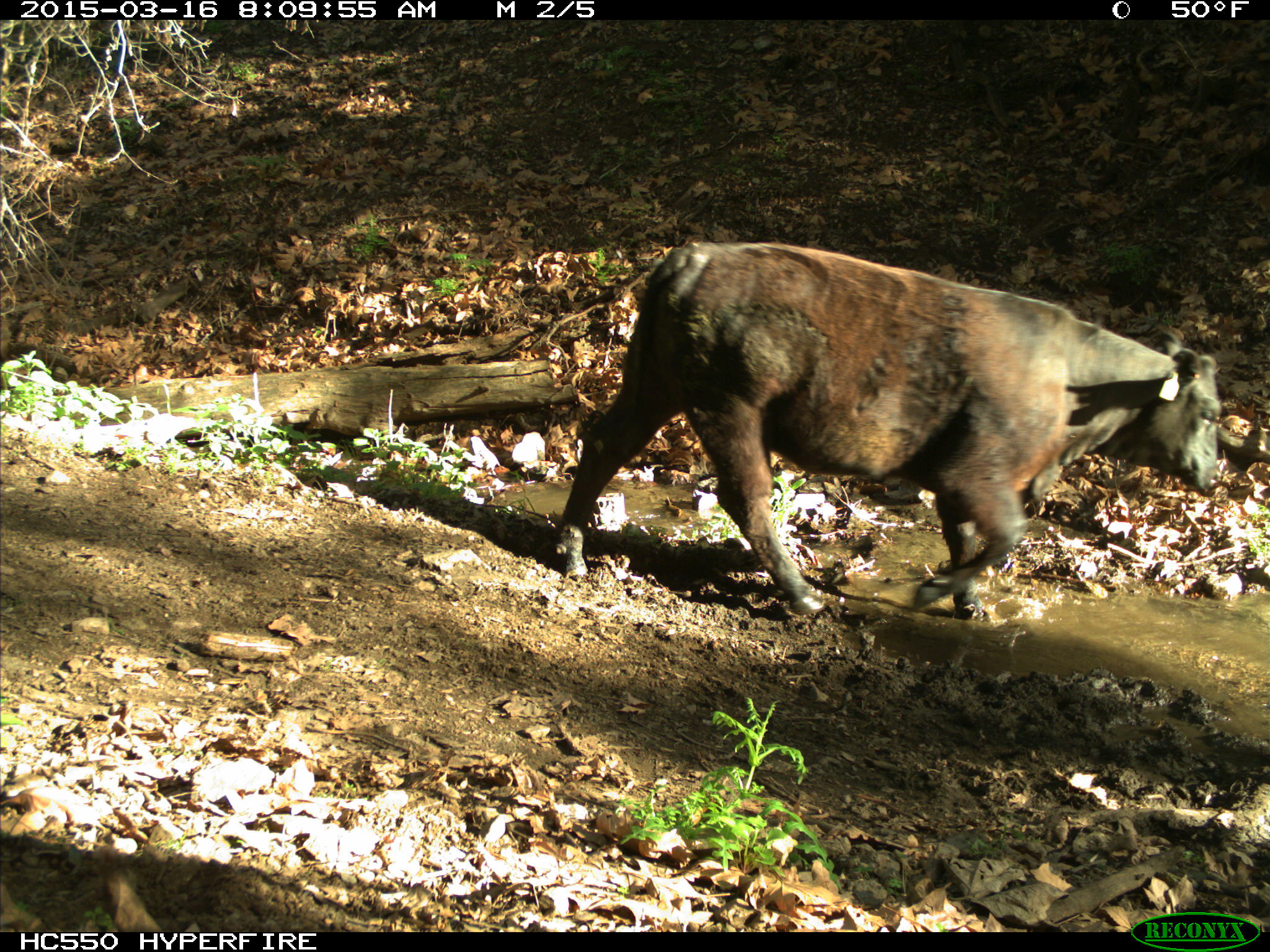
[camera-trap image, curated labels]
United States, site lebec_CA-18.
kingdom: Animalia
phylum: Chordata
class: Mammalia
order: Artiodactyla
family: Bovidae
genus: Bos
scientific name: Bos taurus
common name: domestic cow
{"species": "Bos taurus (domestic cow)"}